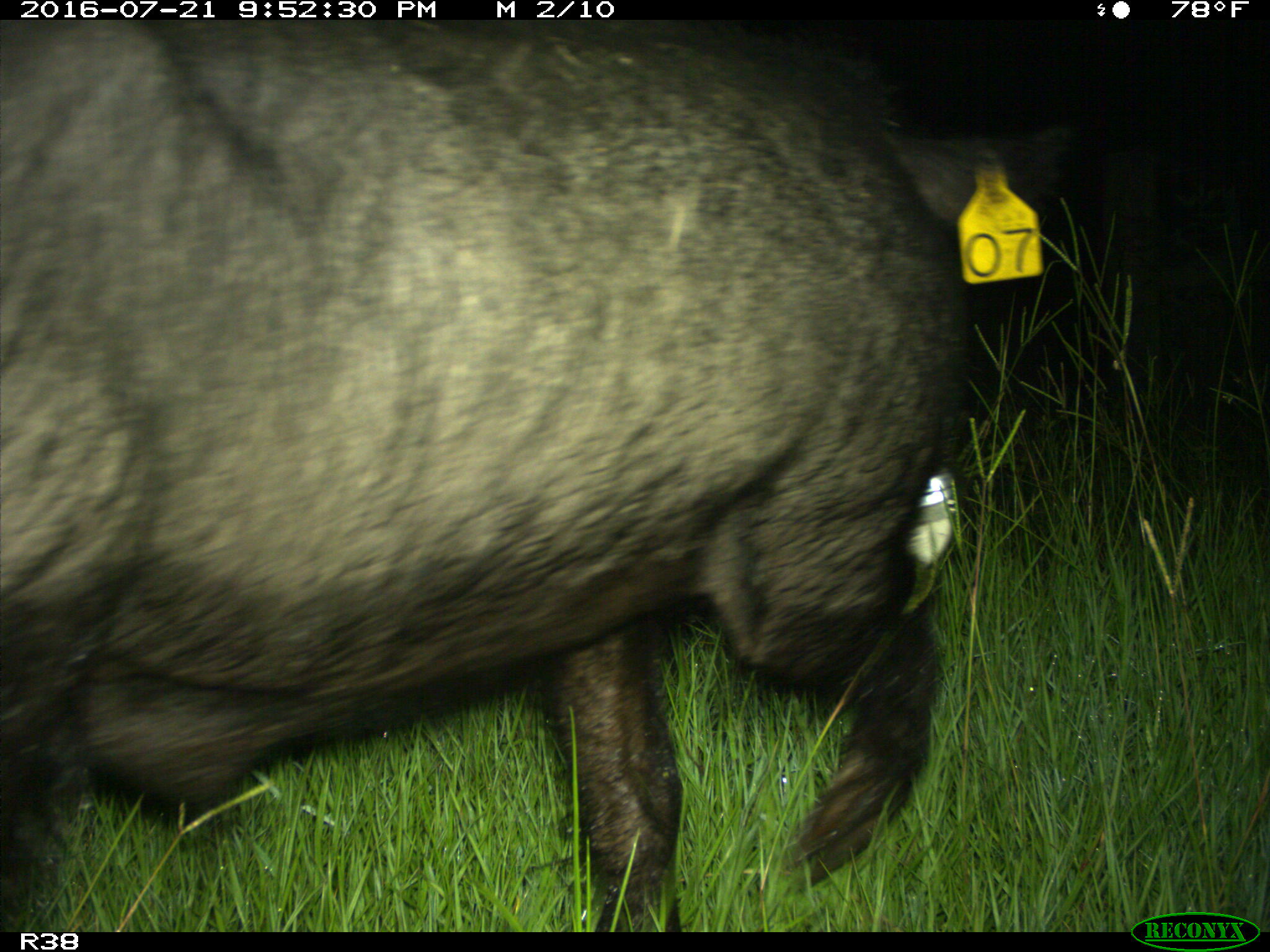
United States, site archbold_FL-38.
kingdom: Animalia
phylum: Chordata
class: Mammalia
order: Artiodactyla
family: Suidae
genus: Sus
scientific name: Sus scrofa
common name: wild boar